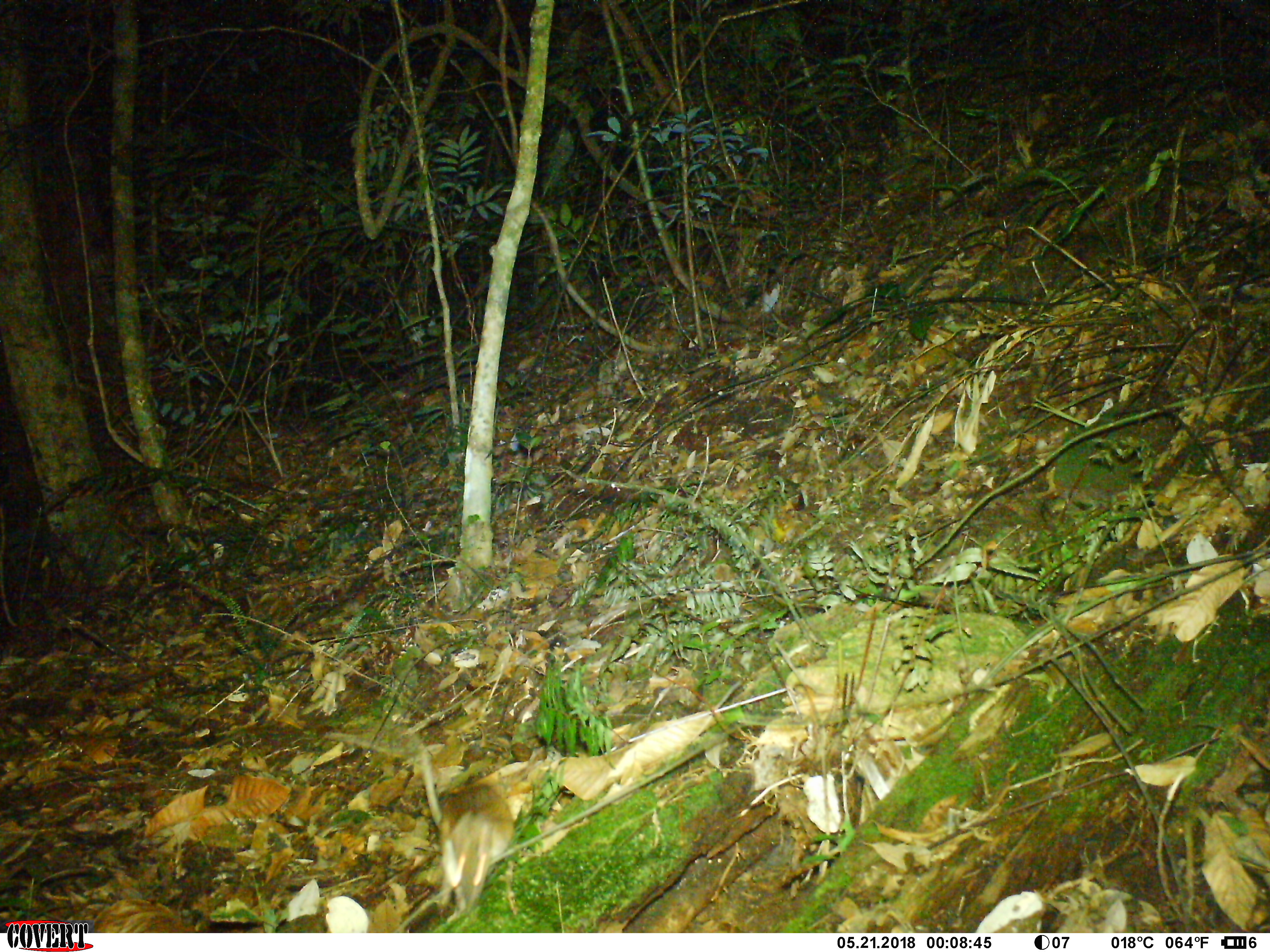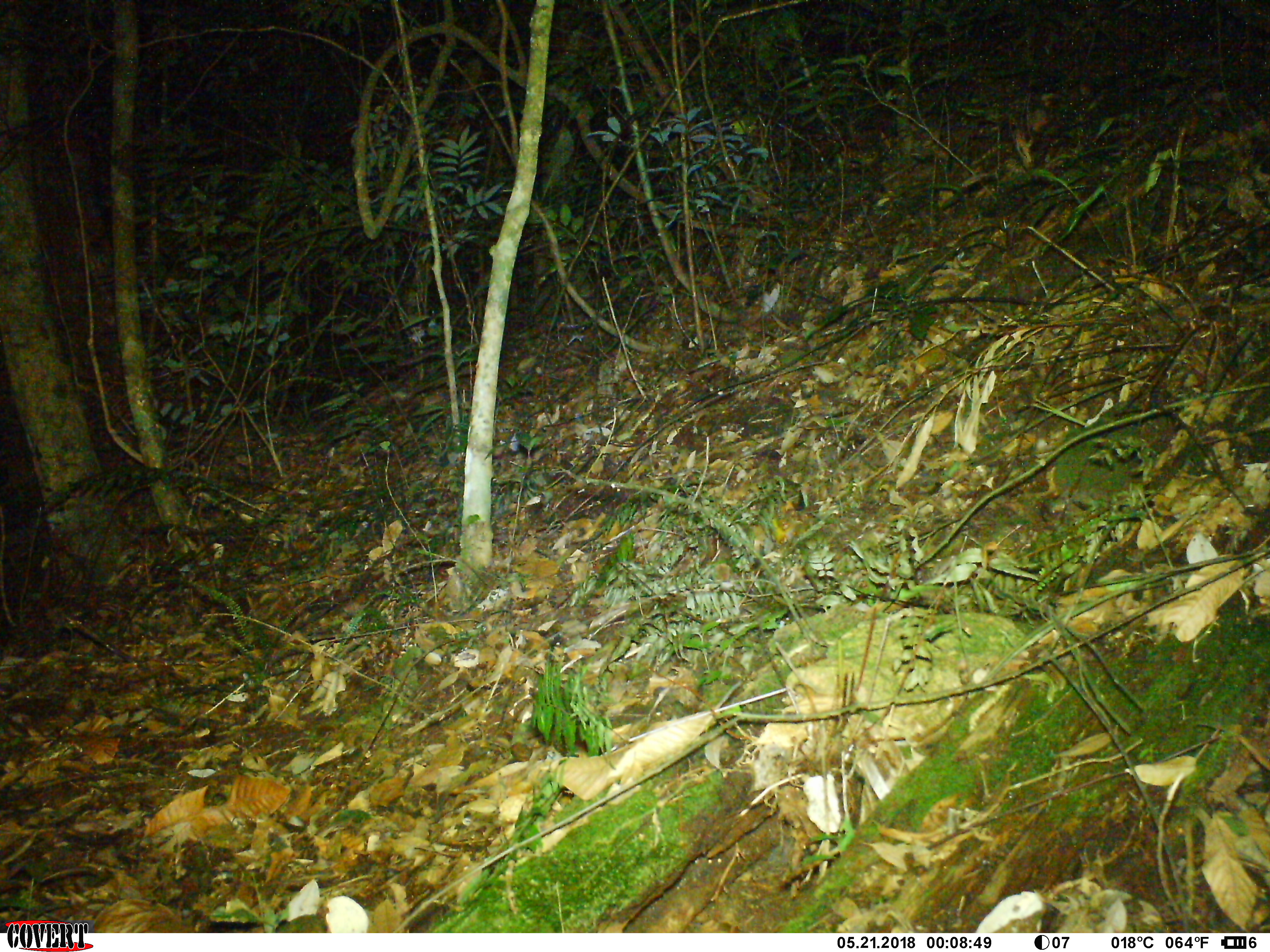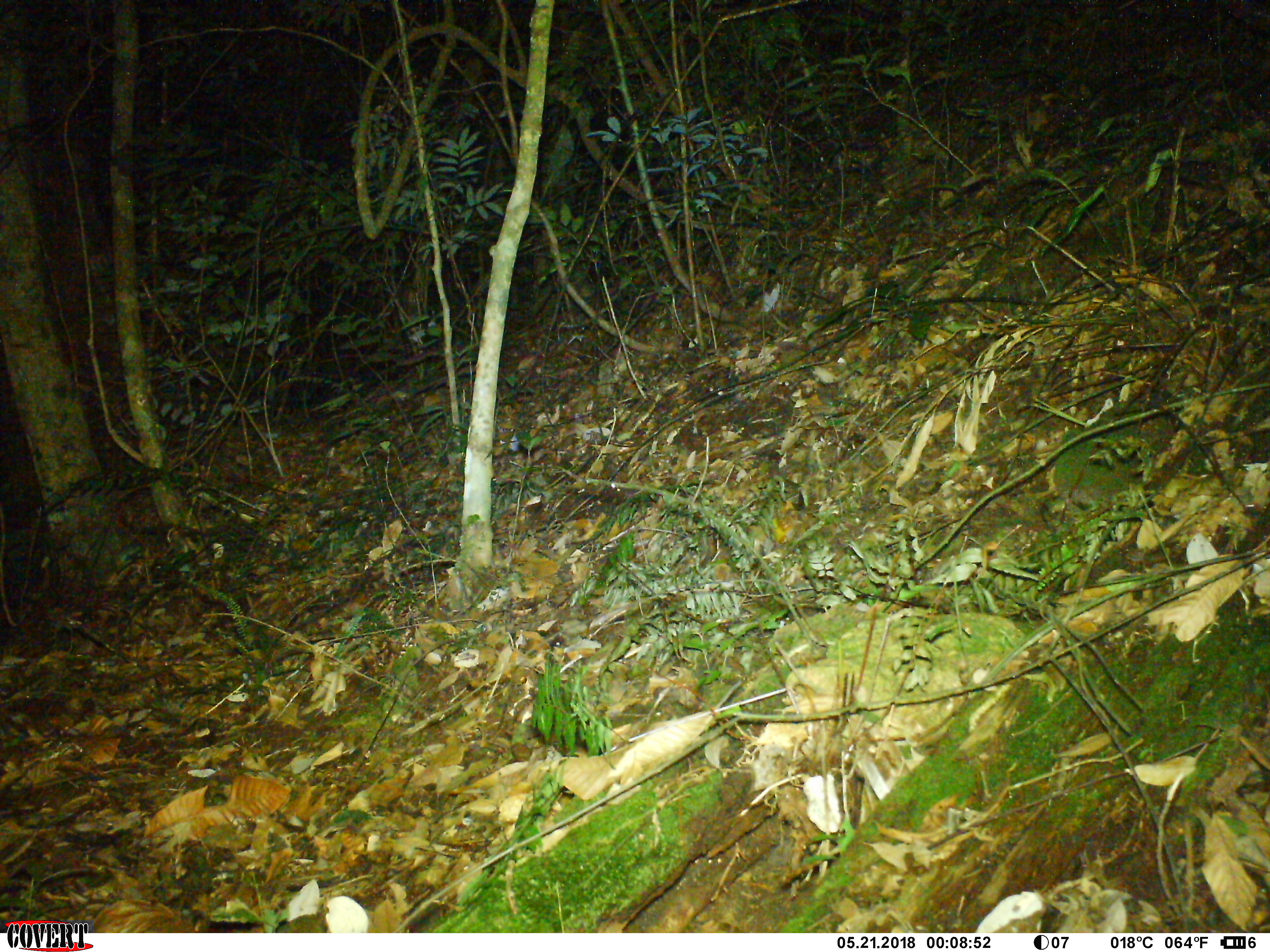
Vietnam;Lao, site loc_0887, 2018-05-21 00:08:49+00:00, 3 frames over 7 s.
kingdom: Animalia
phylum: Chordata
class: Mammalia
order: Rodentia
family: Muridae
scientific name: Muridae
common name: old-world mice and rats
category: unidentified murid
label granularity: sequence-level